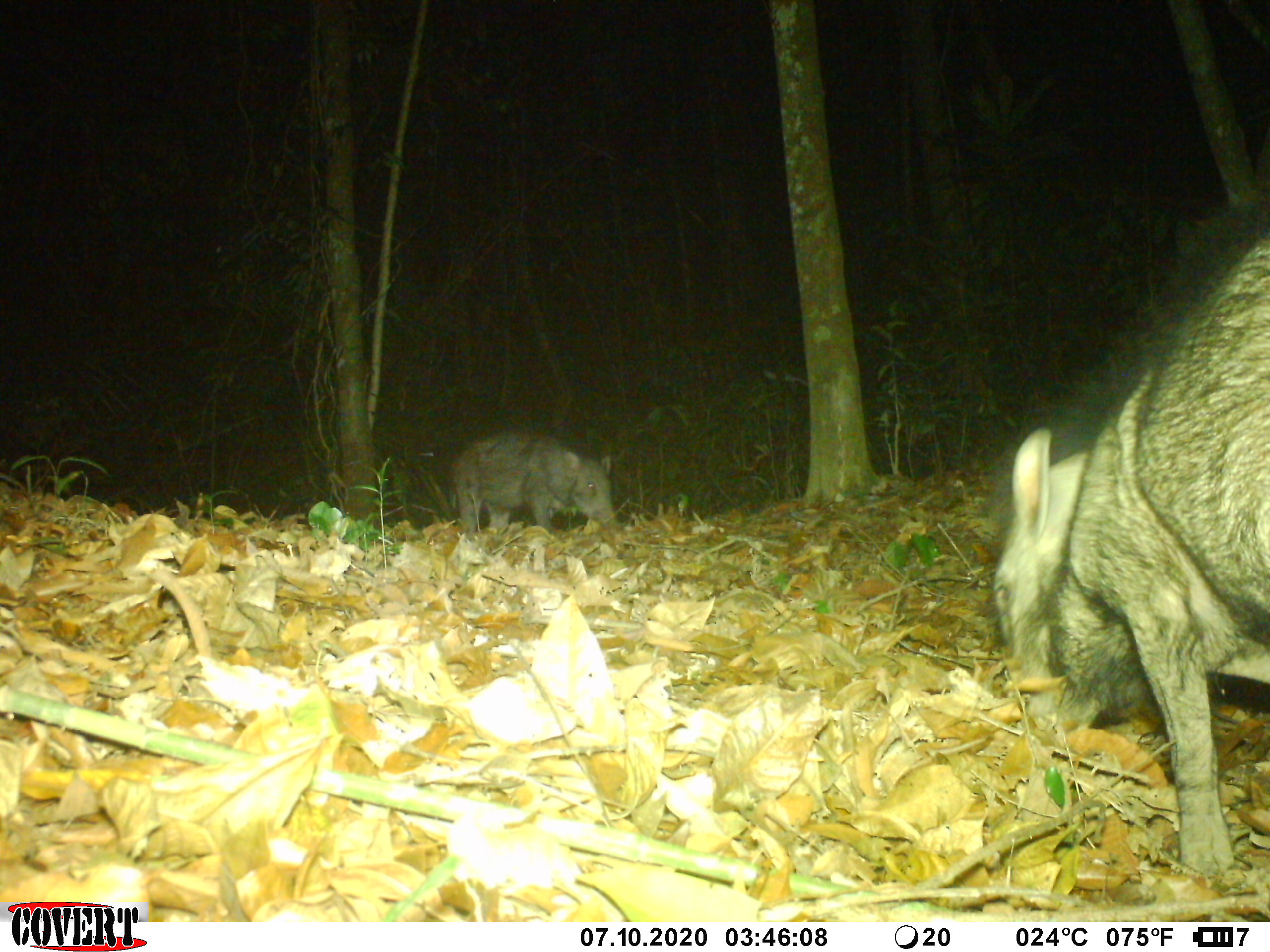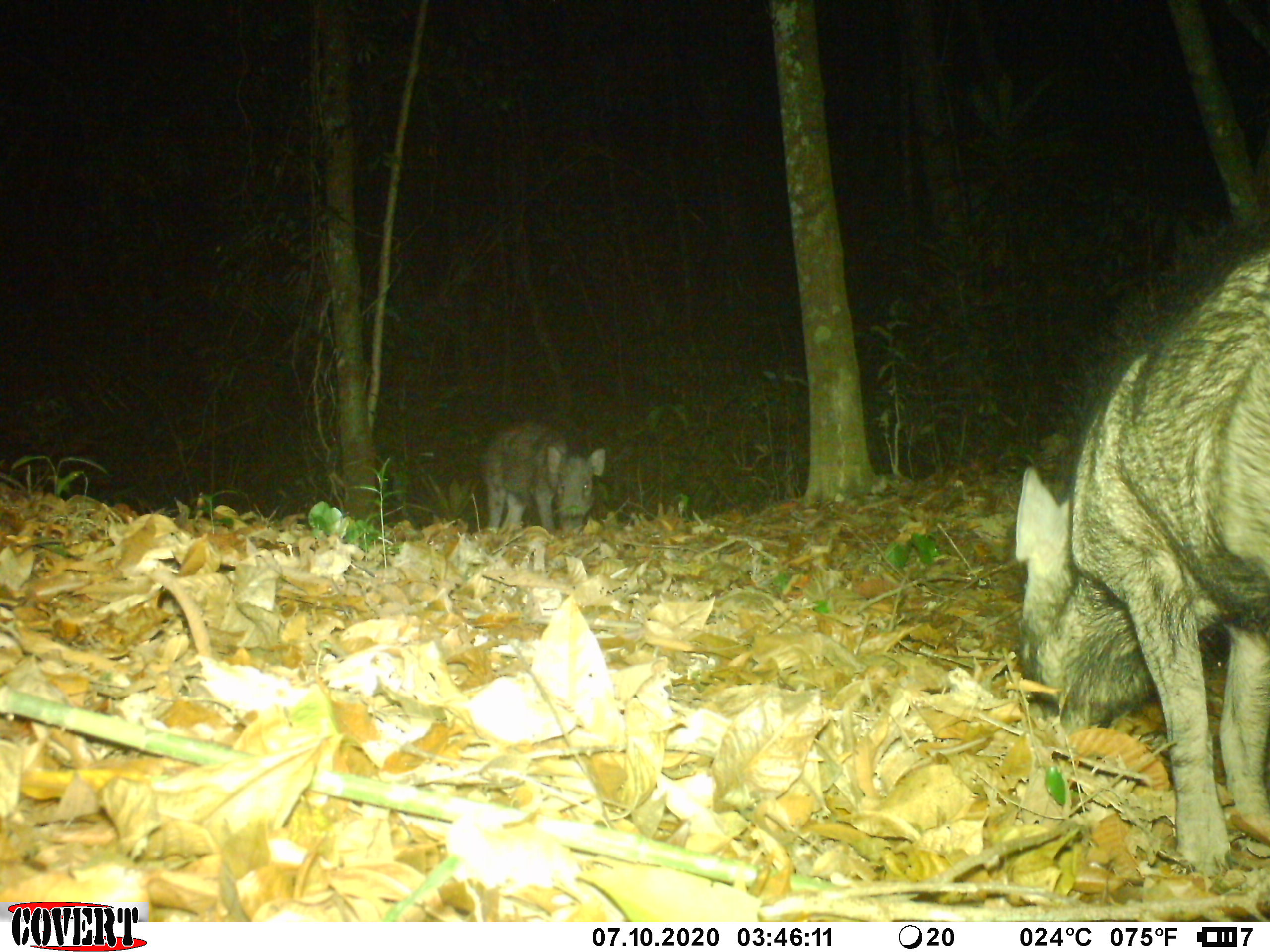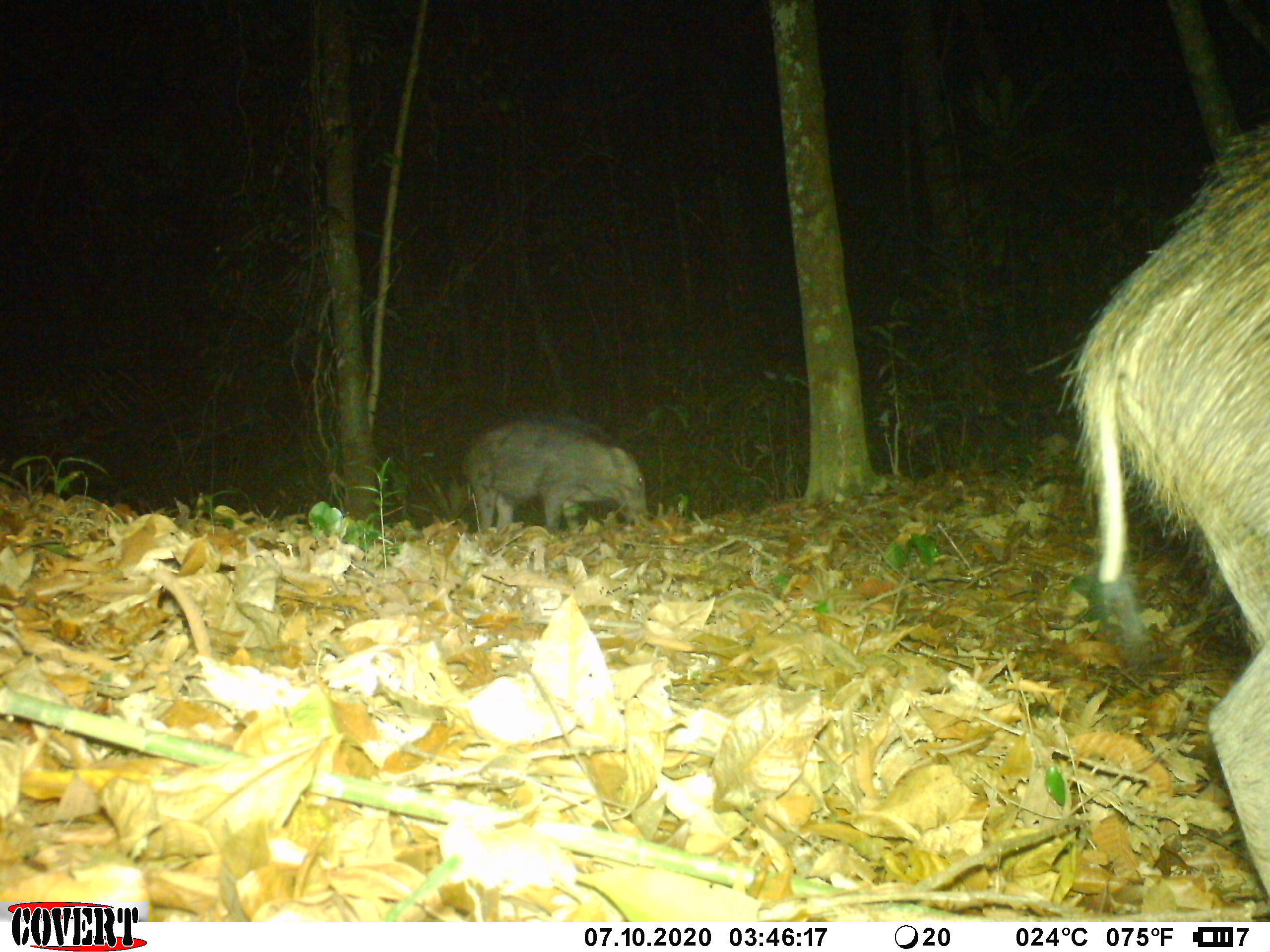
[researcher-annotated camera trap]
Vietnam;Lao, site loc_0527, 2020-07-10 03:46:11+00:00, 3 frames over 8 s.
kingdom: Animalia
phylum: Chordata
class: Mammalia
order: Artiodactyla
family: Suidae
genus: Sus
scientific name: Sus scrofa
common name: eurasian wild pig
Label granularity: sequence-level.